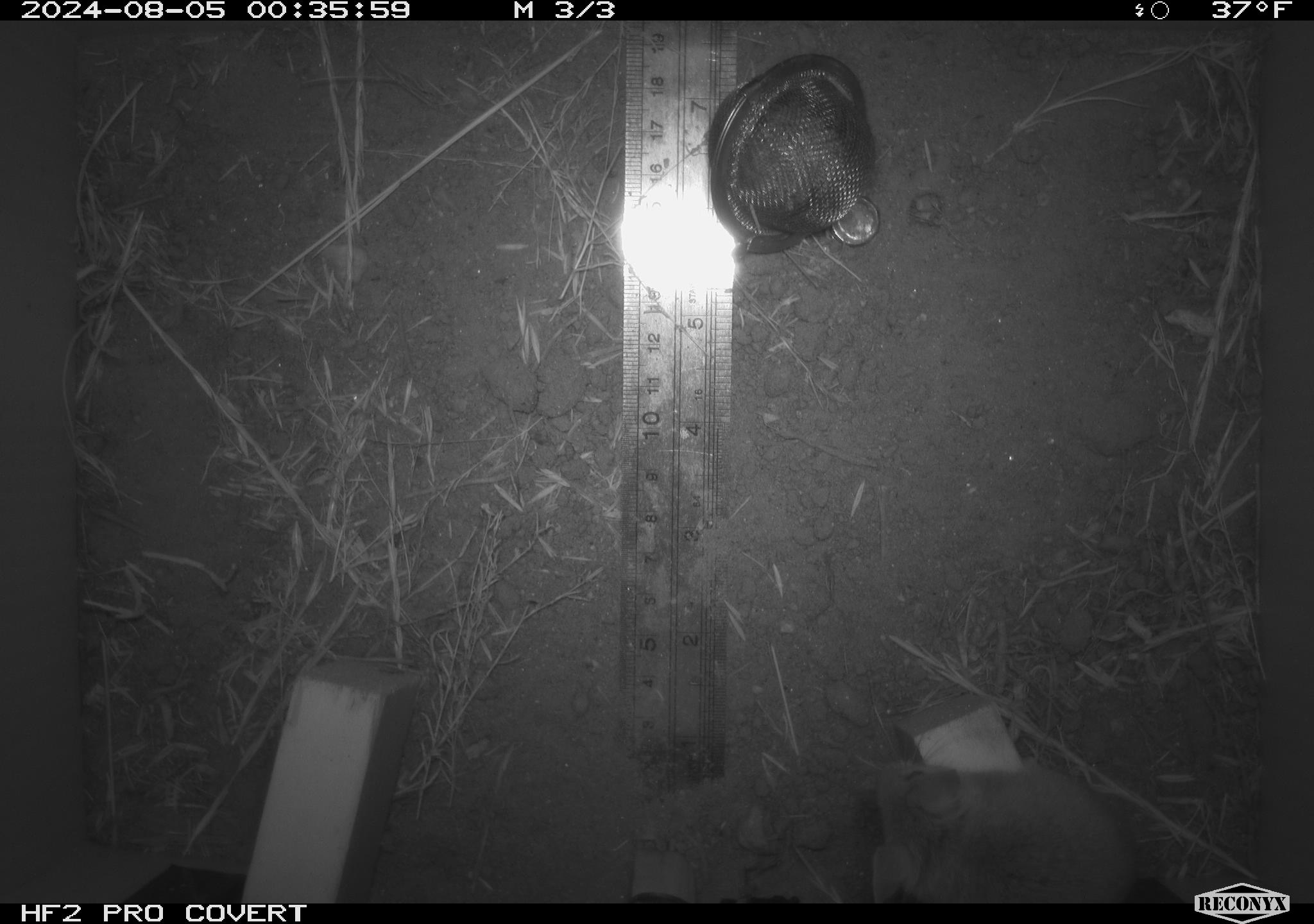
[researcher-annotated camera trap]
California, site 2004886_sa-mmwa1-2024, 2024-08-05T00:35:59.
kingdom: Animalia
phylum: Chordata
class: Mammalia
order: Rodentia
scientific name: Rodentia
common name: mouse species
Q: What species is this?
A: Mouse species (Rodentia).